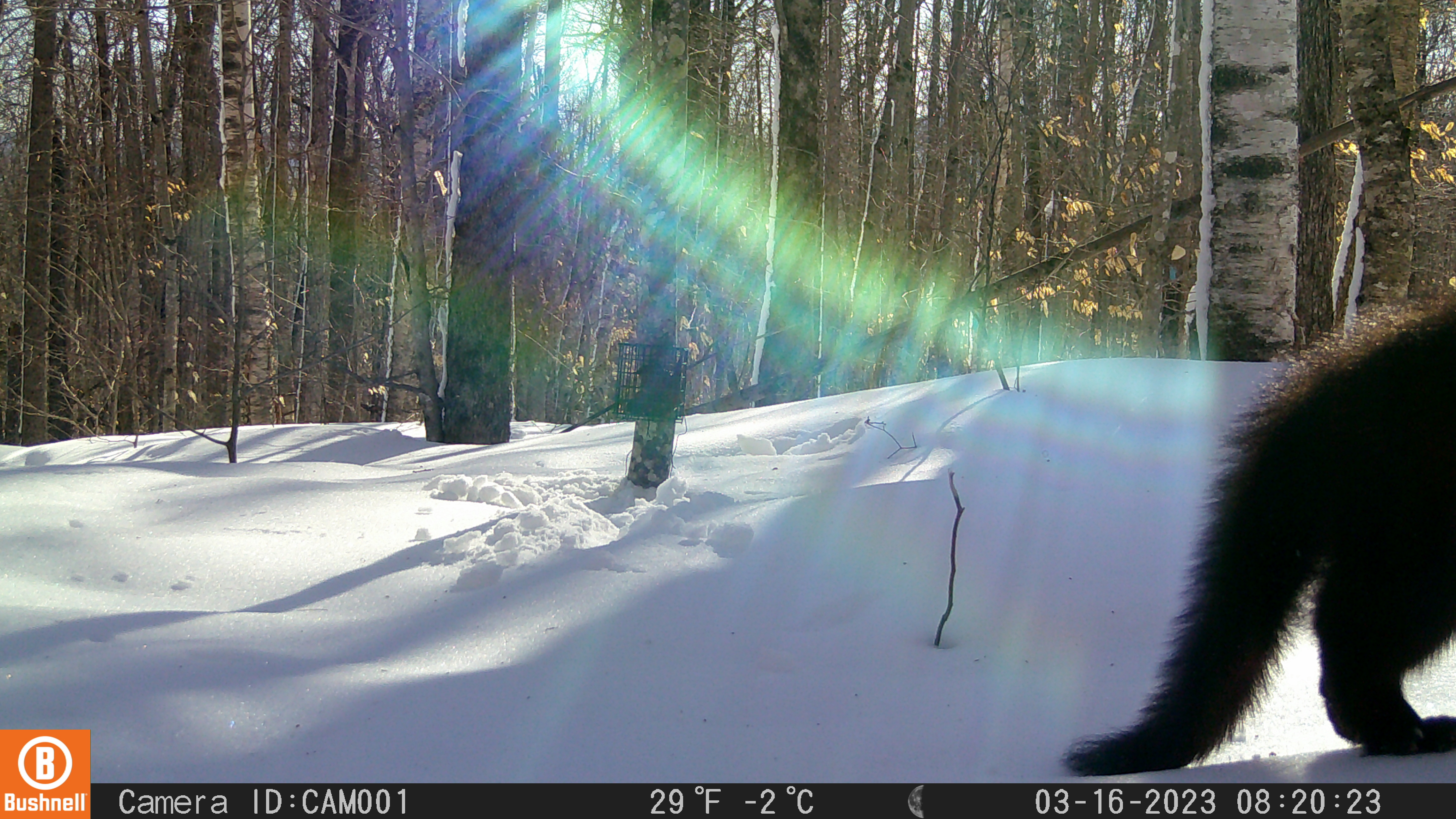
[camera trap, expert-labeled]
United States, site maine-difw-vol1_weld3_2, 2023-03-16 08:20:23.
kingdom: Animalia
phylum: Chordata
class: Mammalia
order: Carnivora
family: Mustelidae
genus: Pekania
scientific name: Pekania pennanti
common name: fisher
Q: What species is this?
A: Fisher (Pekania pennanti).